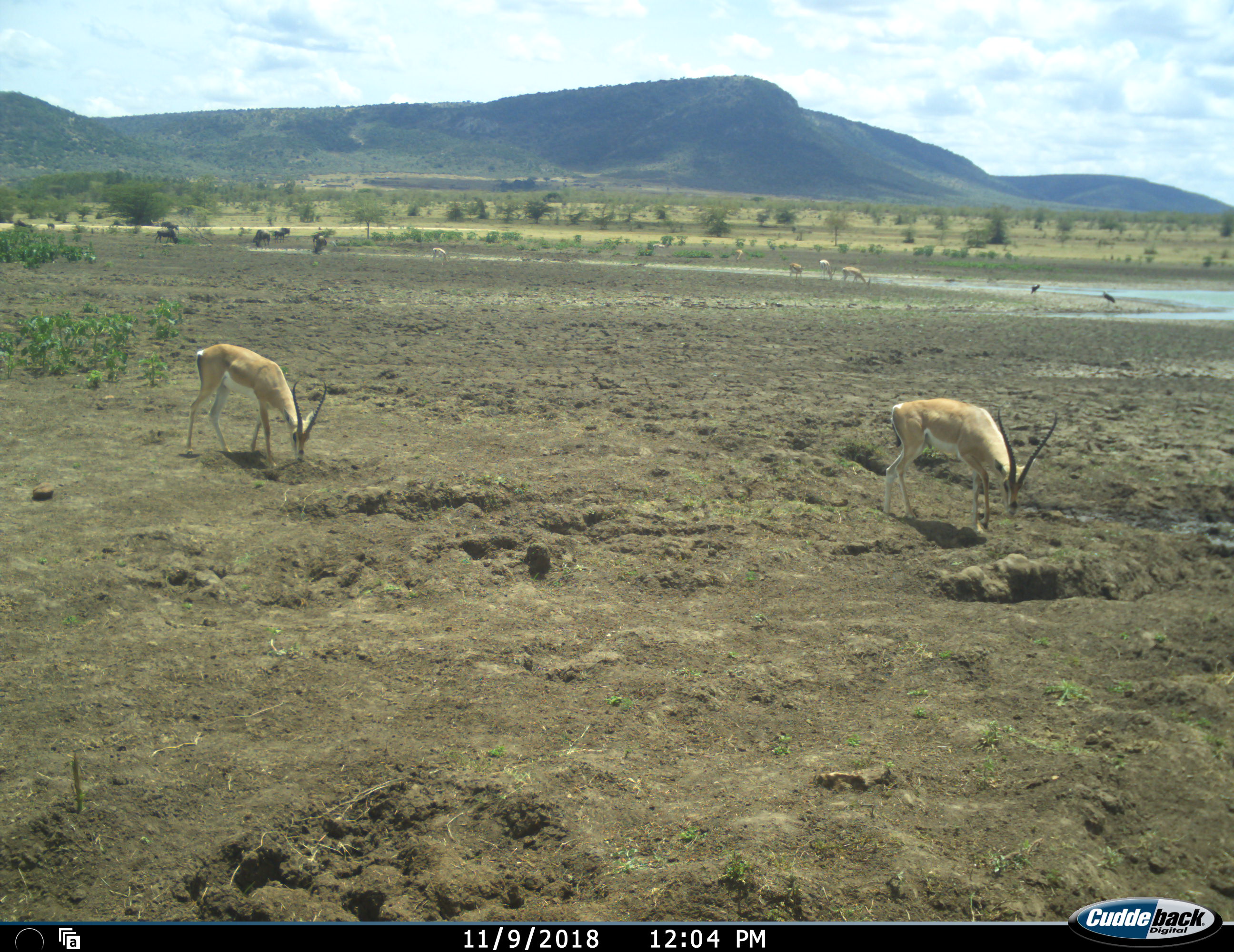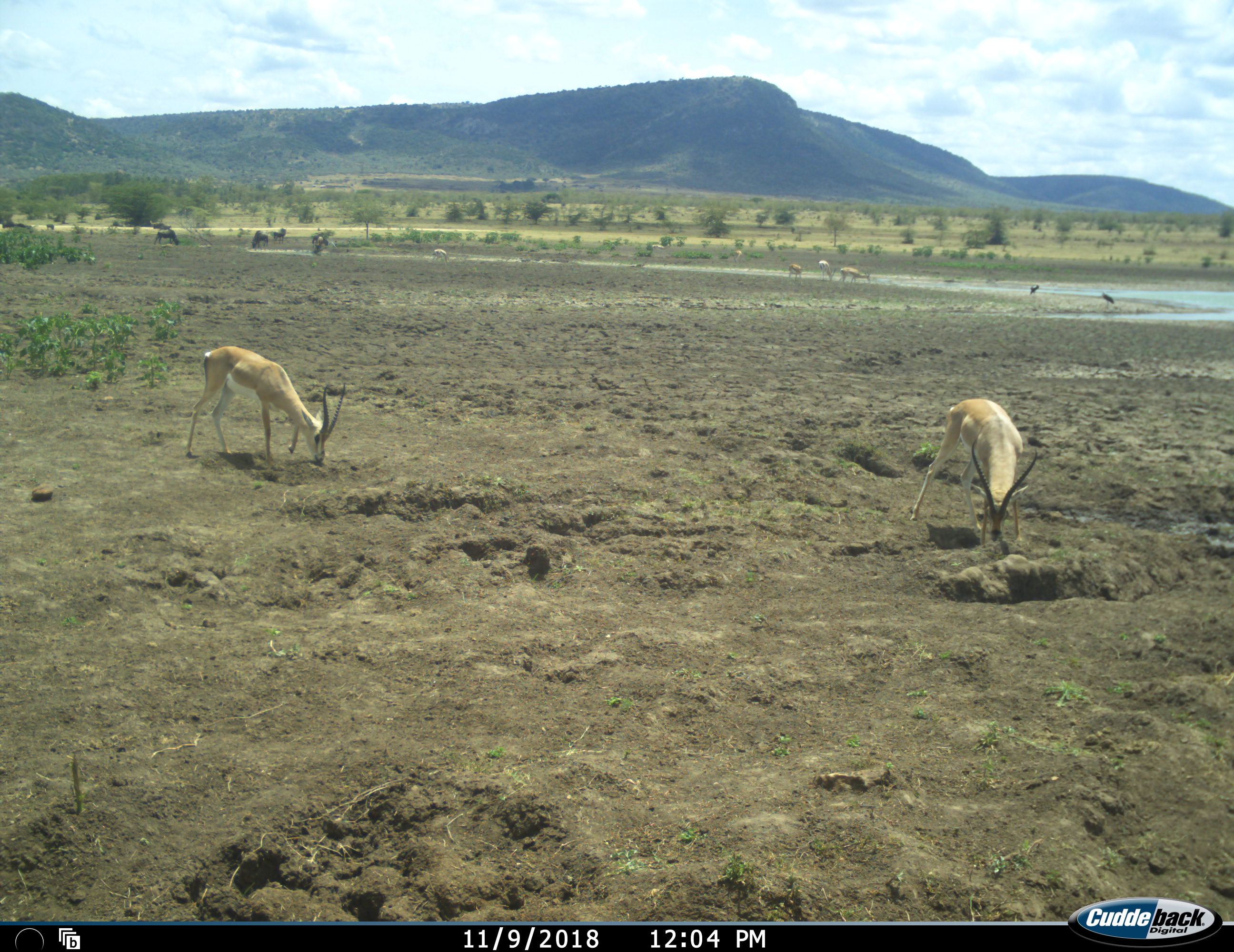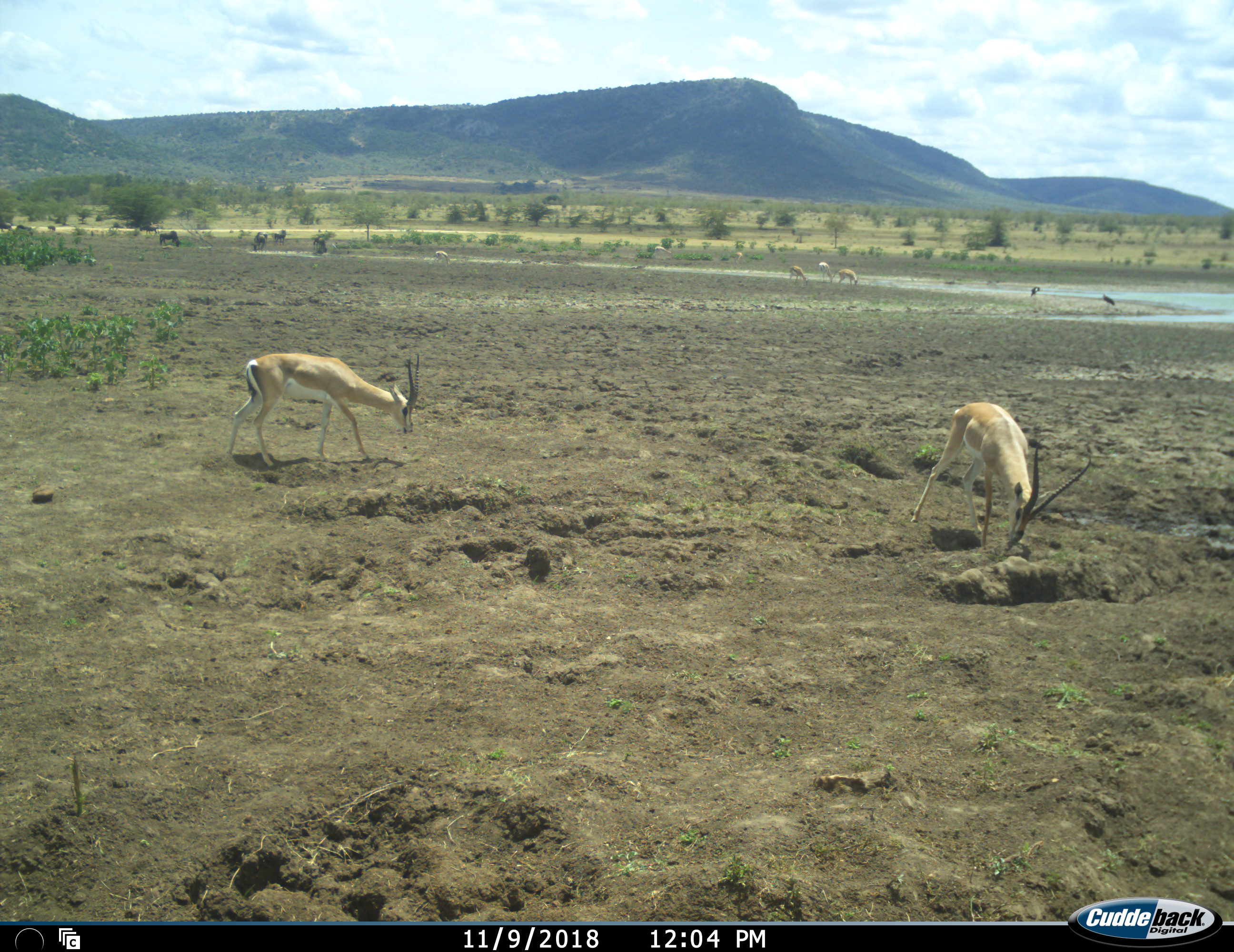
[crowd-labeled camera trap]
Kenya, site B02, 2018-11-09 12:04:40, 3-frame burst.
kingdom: Animalia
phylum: Chordata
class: Aves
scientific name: Aves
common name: bird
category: birdother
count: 2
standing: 83%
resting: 0%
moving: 0%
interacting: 0%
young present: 0%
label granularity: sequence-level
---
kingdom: Animalia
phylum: Chordata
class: Mammalia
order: Artiodactyla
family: Bovidae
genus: Nanger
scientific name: Nanger granti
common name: grant's gazelle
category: gazellegrants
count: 7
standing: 50%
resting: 0%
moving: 38%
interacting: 0%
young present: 0%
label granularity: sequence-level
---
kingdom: Animalia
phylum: Chordata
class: Mammalia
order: Artiodactyla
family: Bovidae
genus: Connochaetes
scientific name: Connochaetes taurinus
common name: common wildebeest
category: wildebeest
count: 8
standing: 38%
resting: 0%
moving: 50%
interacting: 0%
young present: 0%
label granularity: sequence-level